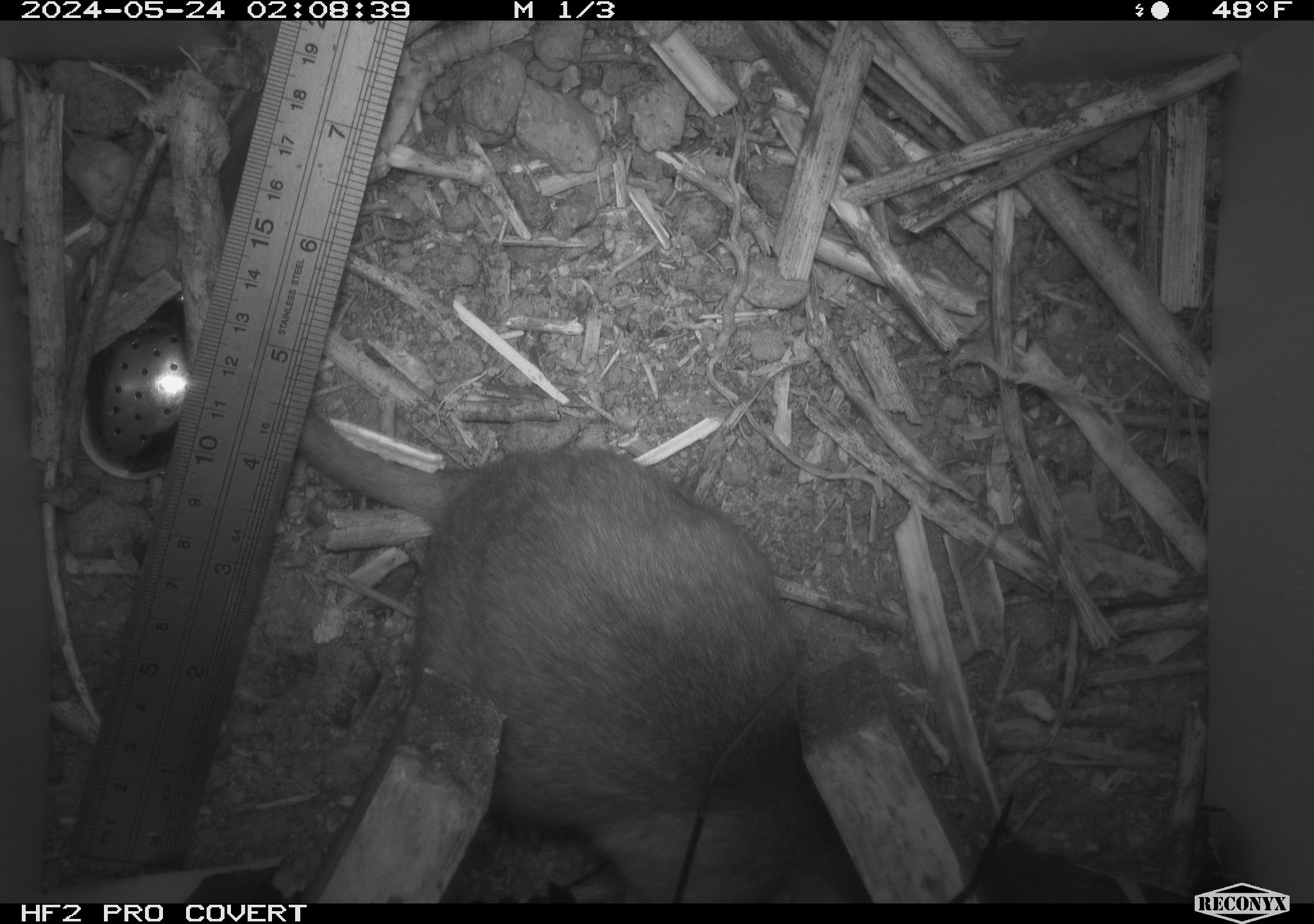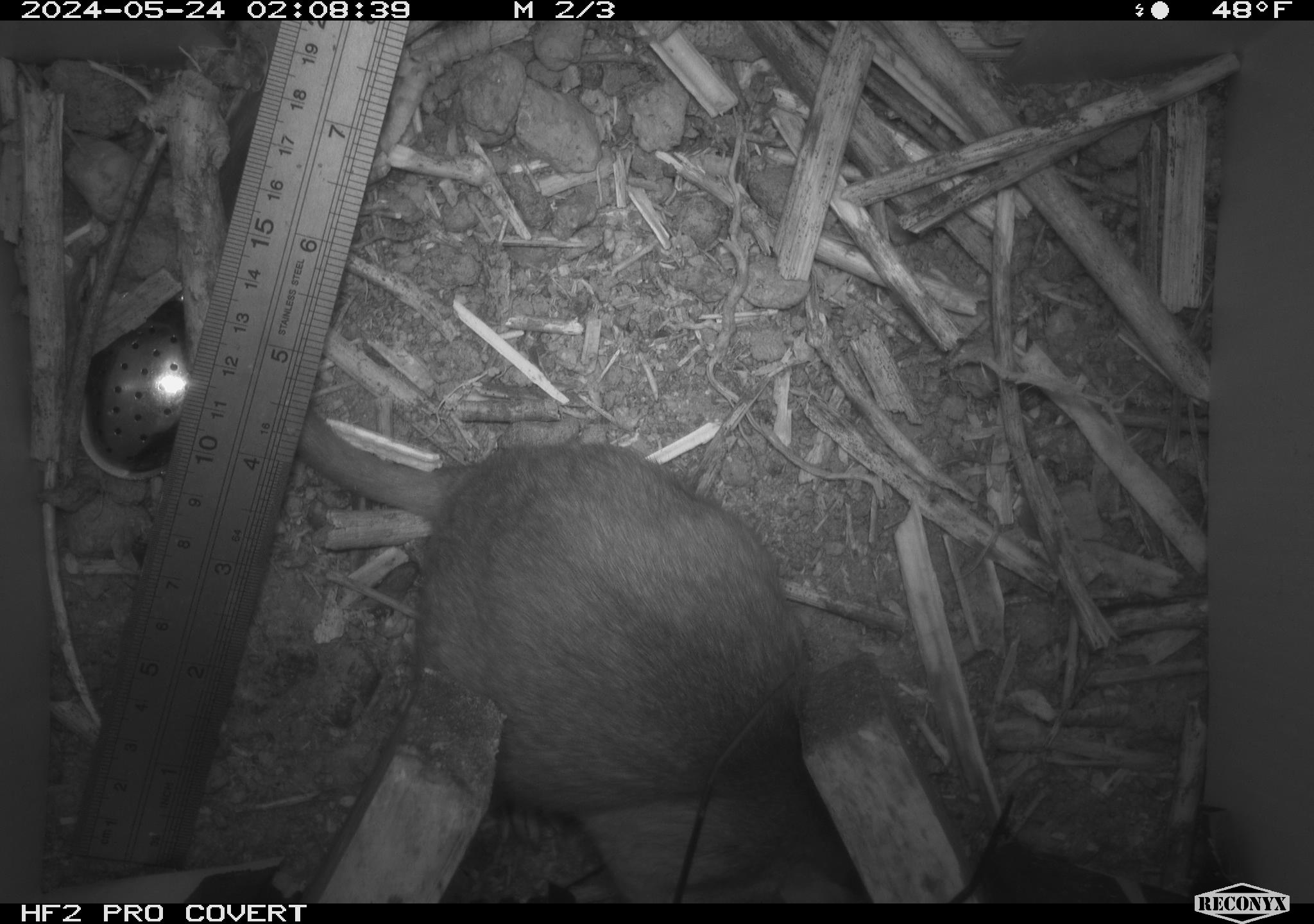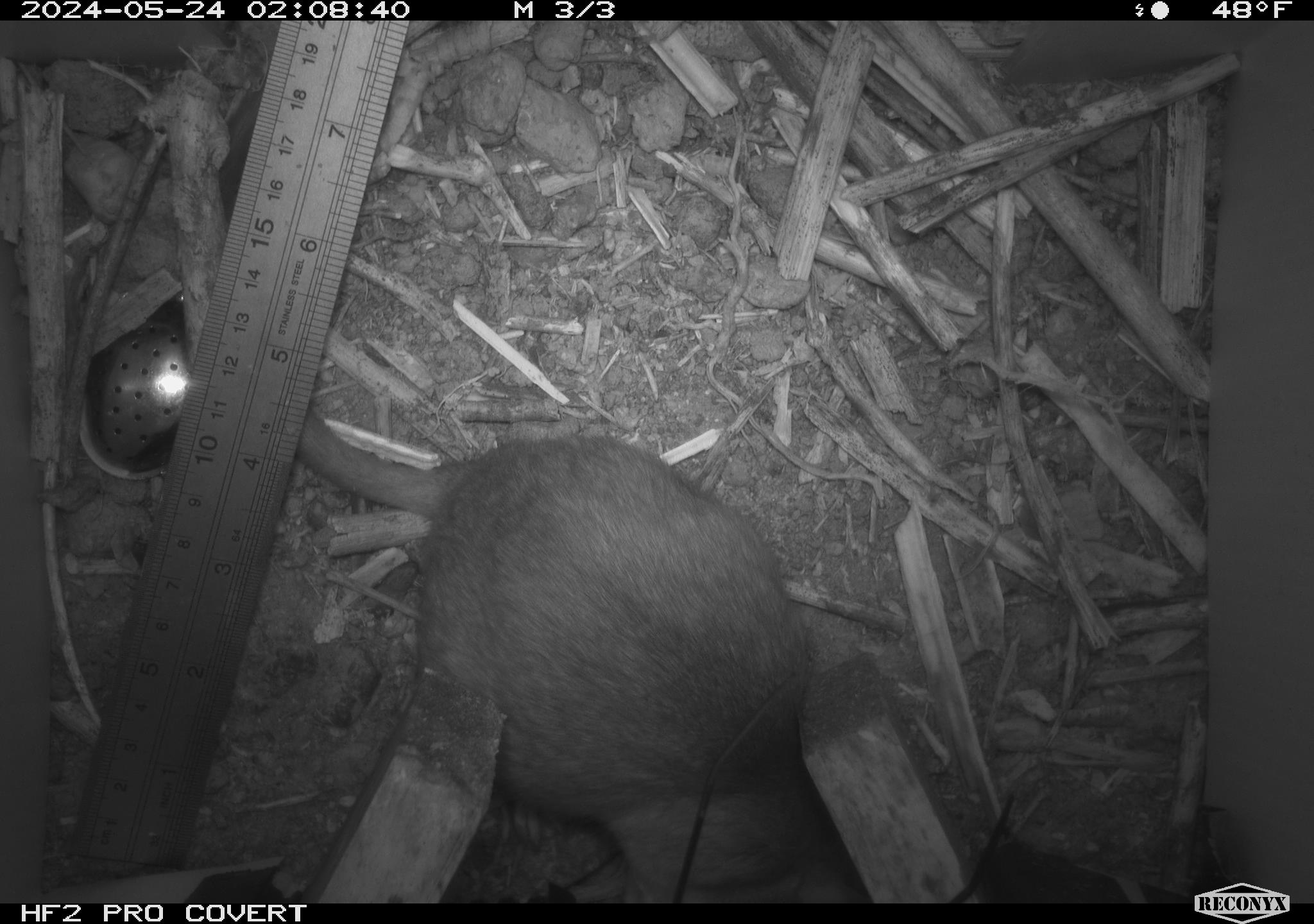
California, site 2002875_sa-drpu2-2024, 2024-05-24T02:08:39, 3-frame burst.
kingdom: Animalia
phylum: Chordata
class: Mammalia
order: Rodentia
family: Cricetidae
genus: Neotoma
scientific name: Neotoma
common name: pack rat or woodrat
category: neotoma species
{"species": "neotoma species (pack rat or woodrat) (Neotoma)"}